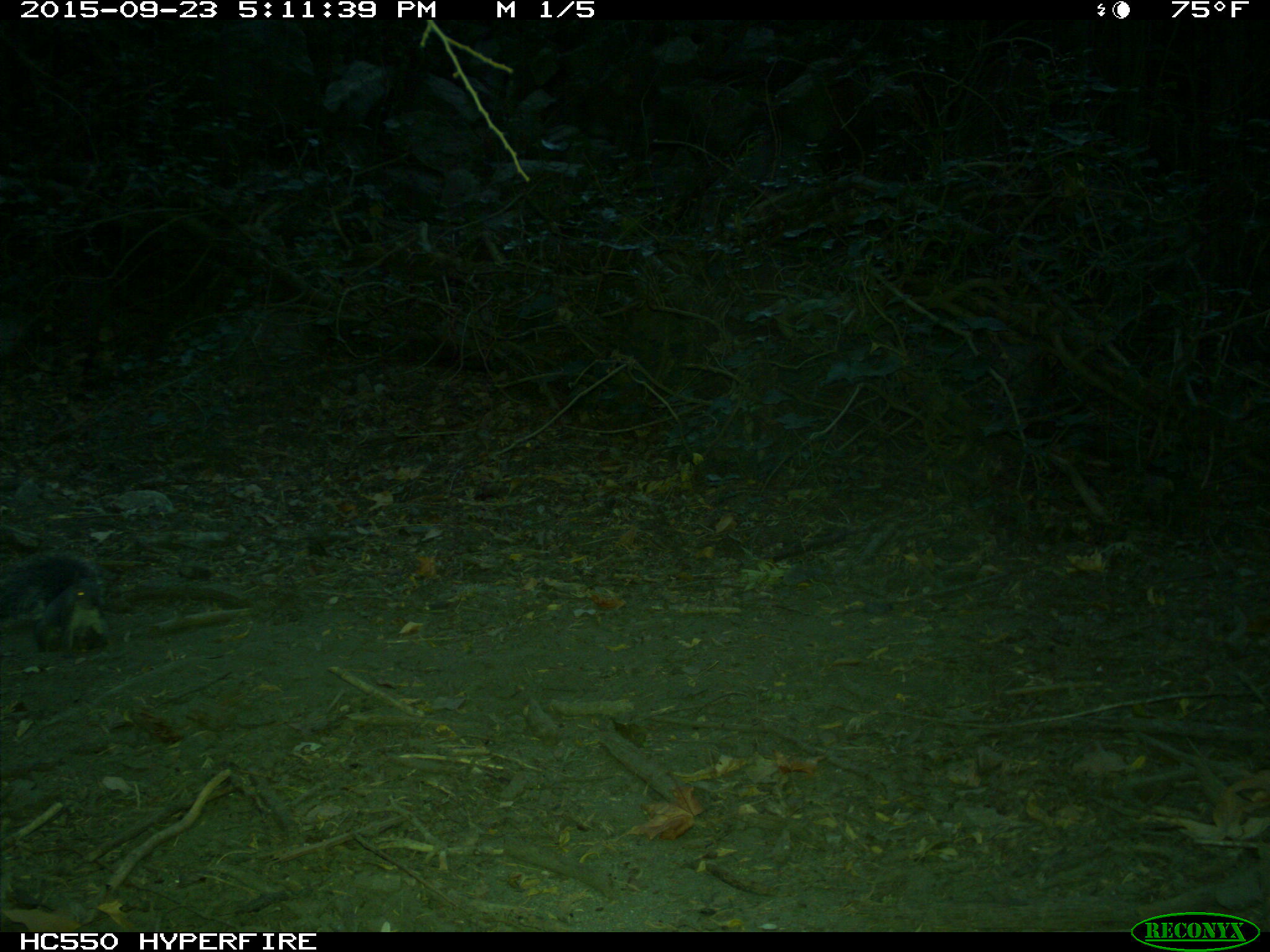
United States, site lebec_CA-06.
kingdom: Animalia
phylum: Chordata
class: Mammalia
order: Rodentia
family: Sciuridae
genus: Sciurus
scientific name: Sciurus carolinensis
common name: eastern gray squirrel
Sciurus carolinensis (eastern gray squirrel).